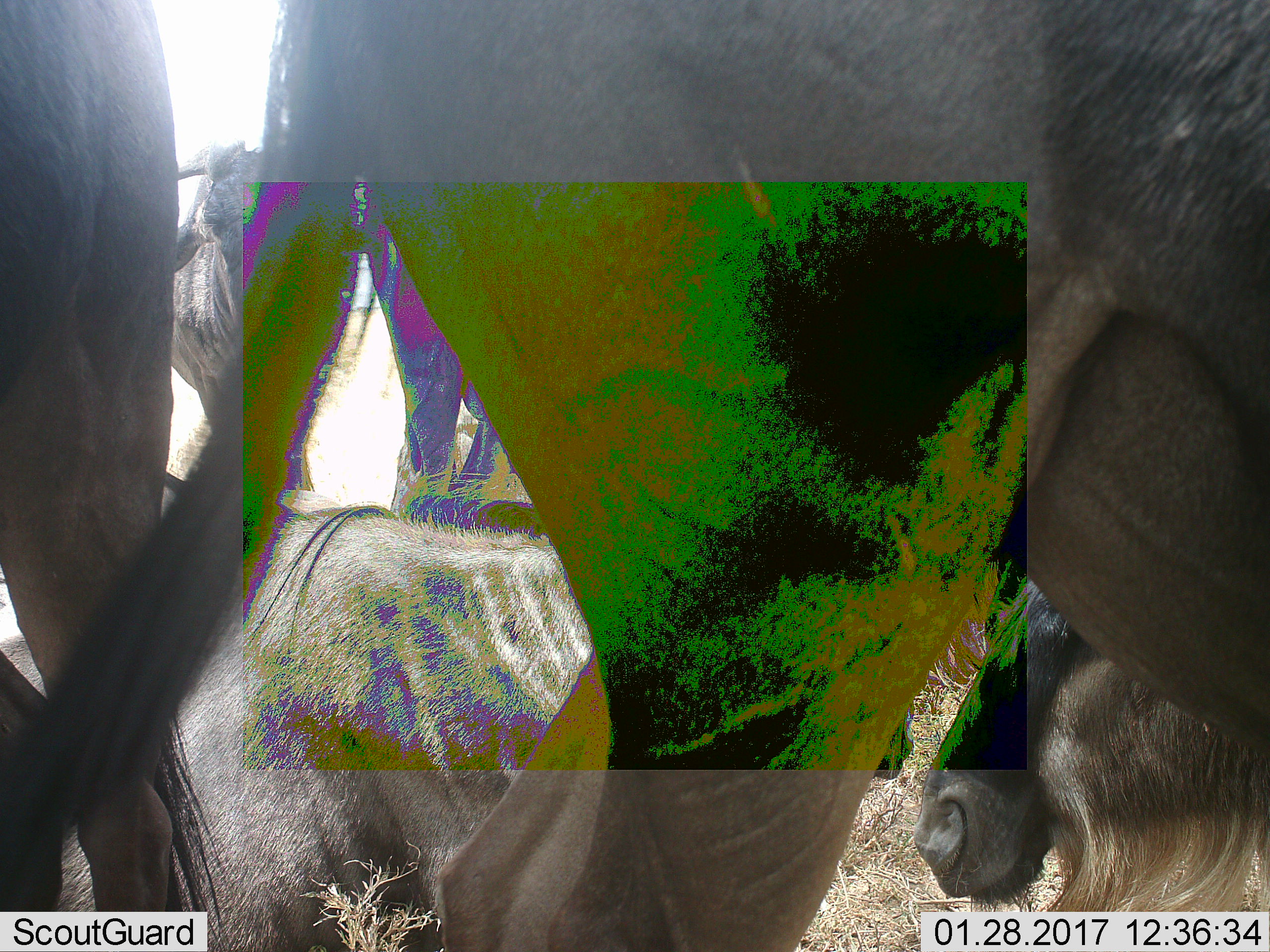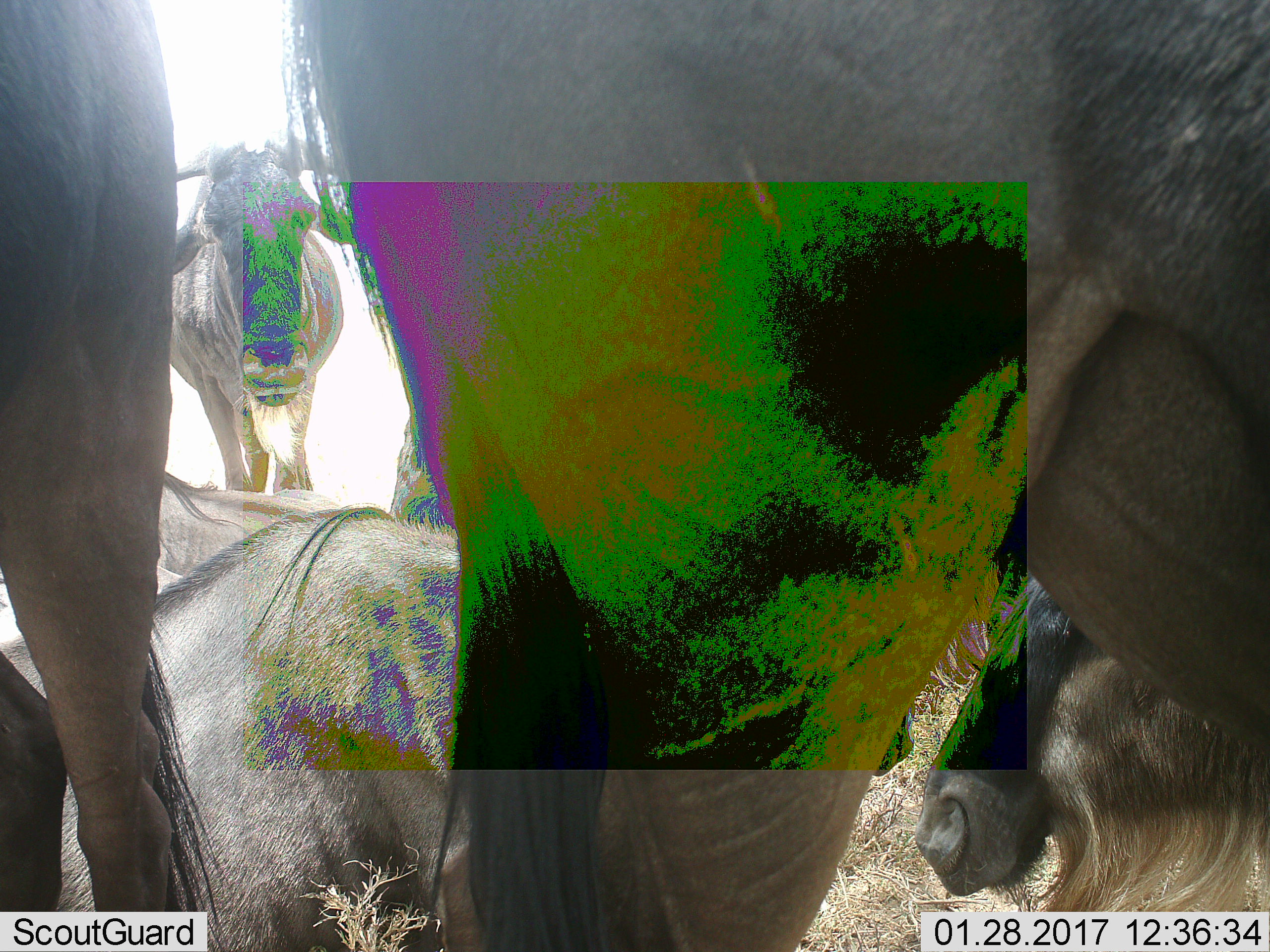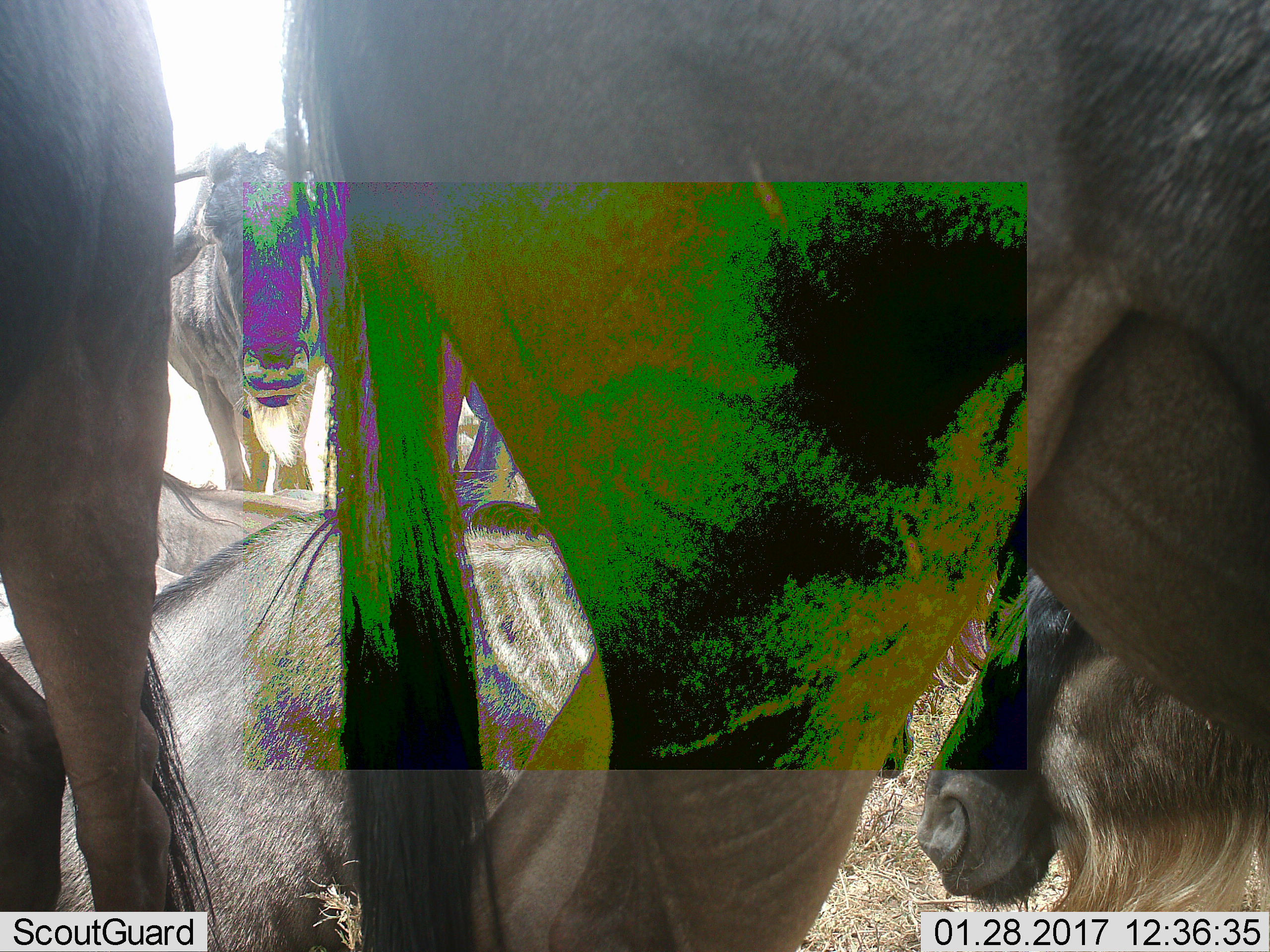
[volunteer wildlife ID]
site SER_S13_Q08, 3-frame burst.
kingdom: Animalia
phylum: Chordata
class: Mammalia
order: Artiodactyla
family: Bovidae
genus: Connochaetes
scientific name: Connochaetes taurinus taurinus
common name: blue wildebeest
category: wildebeestblue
Wildebeestblue (blue wildebeest) (Connochaetes taurinus taurinus), count 5. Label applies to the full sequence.